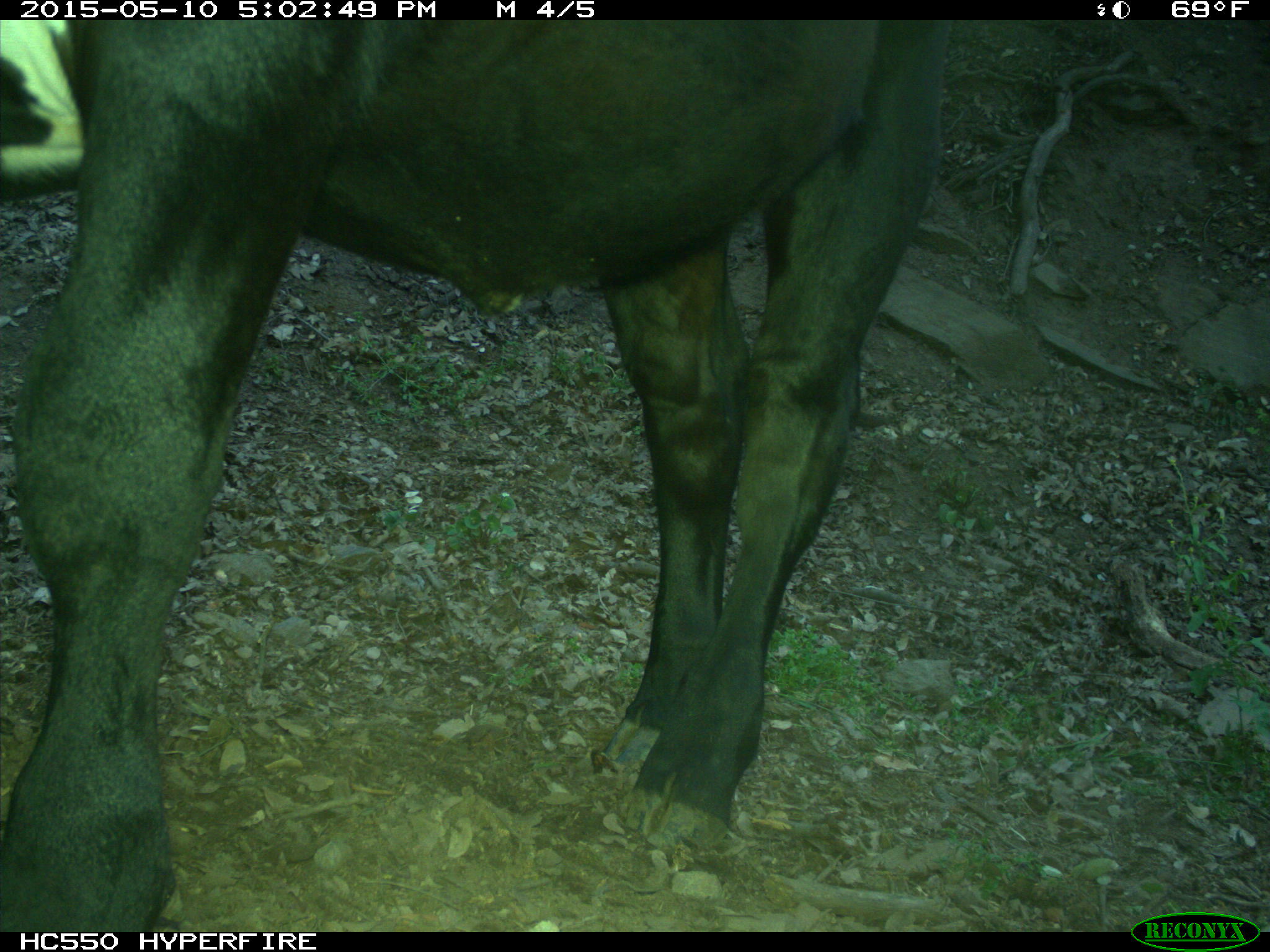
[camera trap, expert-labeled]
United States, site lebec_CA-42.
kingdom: Animalia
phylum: Chordata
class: Mammalia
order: Artiodactyla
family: Bovidae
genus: Bos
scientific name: Bos taurus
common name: domestic cow